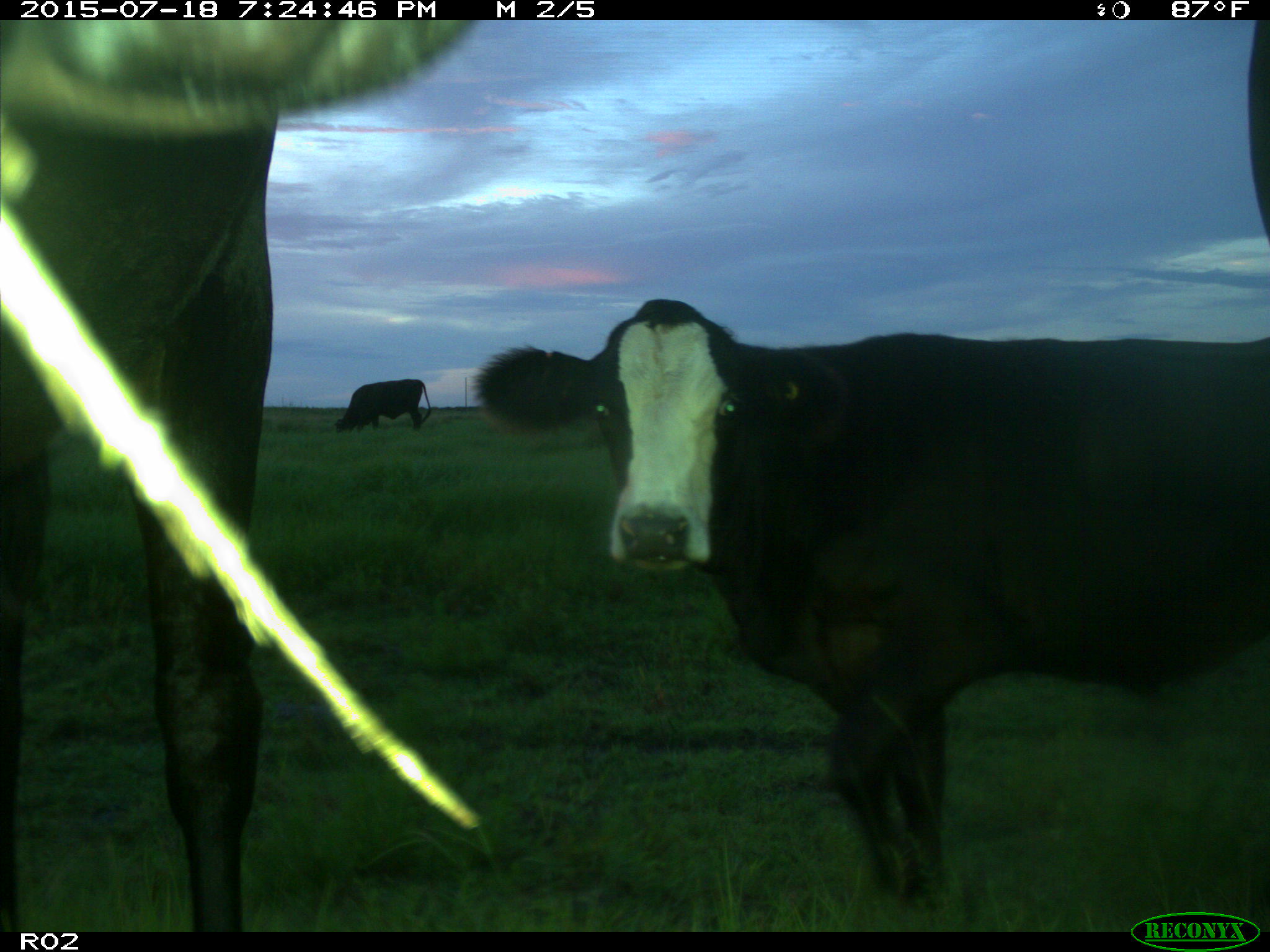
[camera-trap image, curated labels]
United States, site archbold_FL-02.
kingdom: Animalia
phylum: Chordata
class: Mammalia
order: Artiodactyla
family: Bovidae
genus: Bos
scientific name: Bos taurus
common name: domestic cow